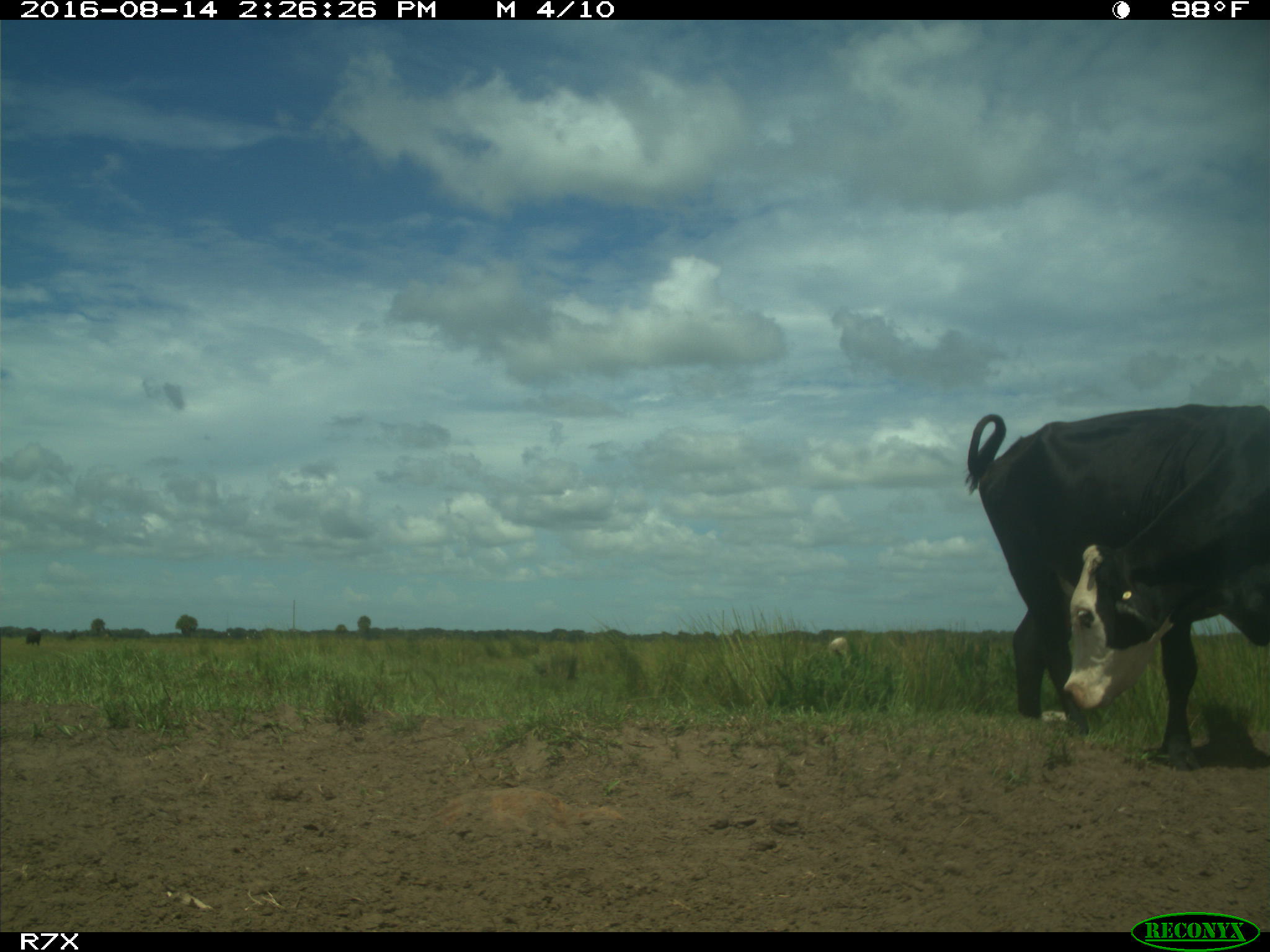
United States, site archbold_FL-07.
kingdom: Animalia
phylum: Chordata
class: Mammalia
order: Artiodactyla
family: Bovidae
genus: Bos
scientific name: Bos taurus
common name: domestic cow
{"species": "Bos taurus (domestic cow)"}